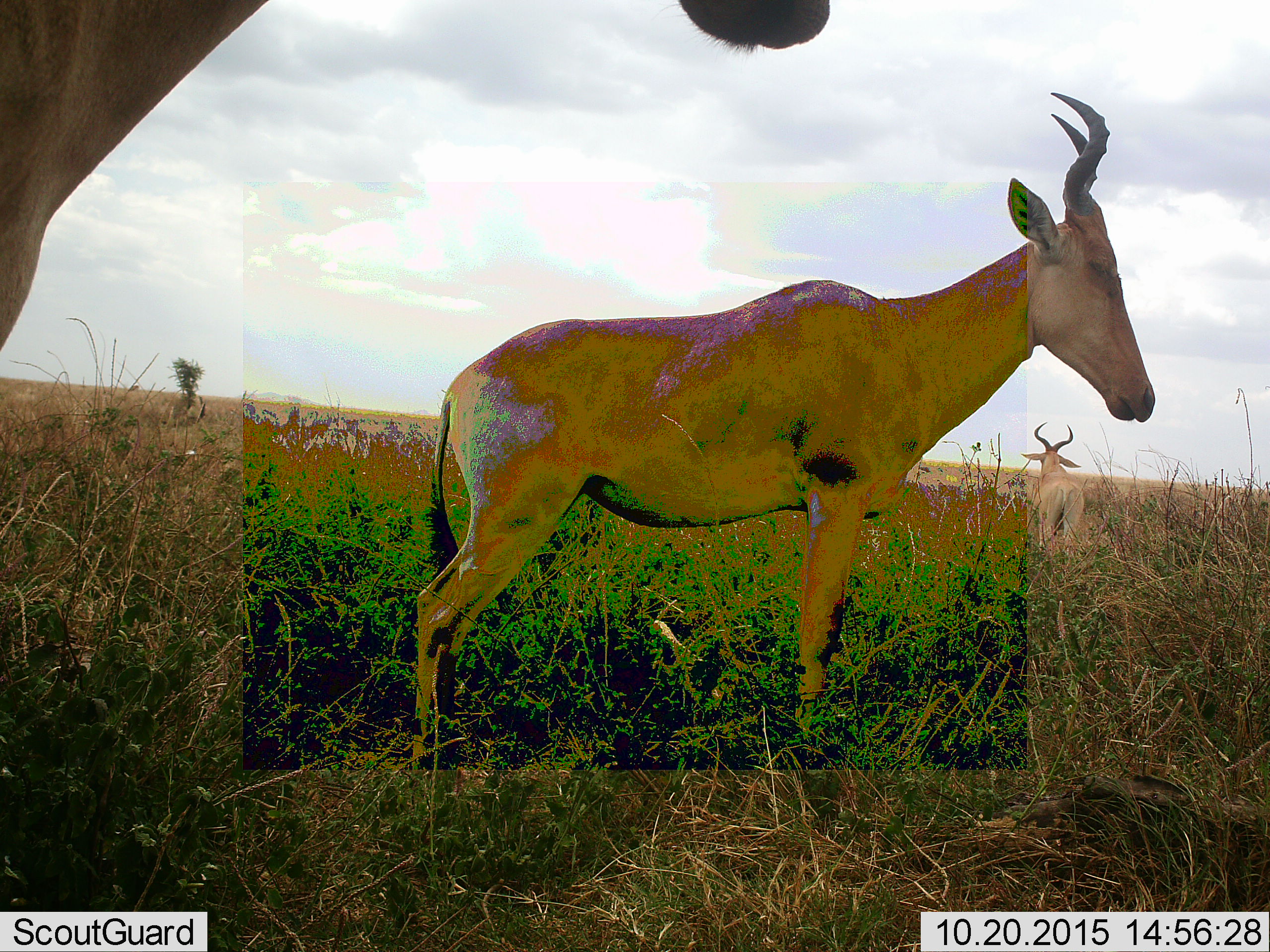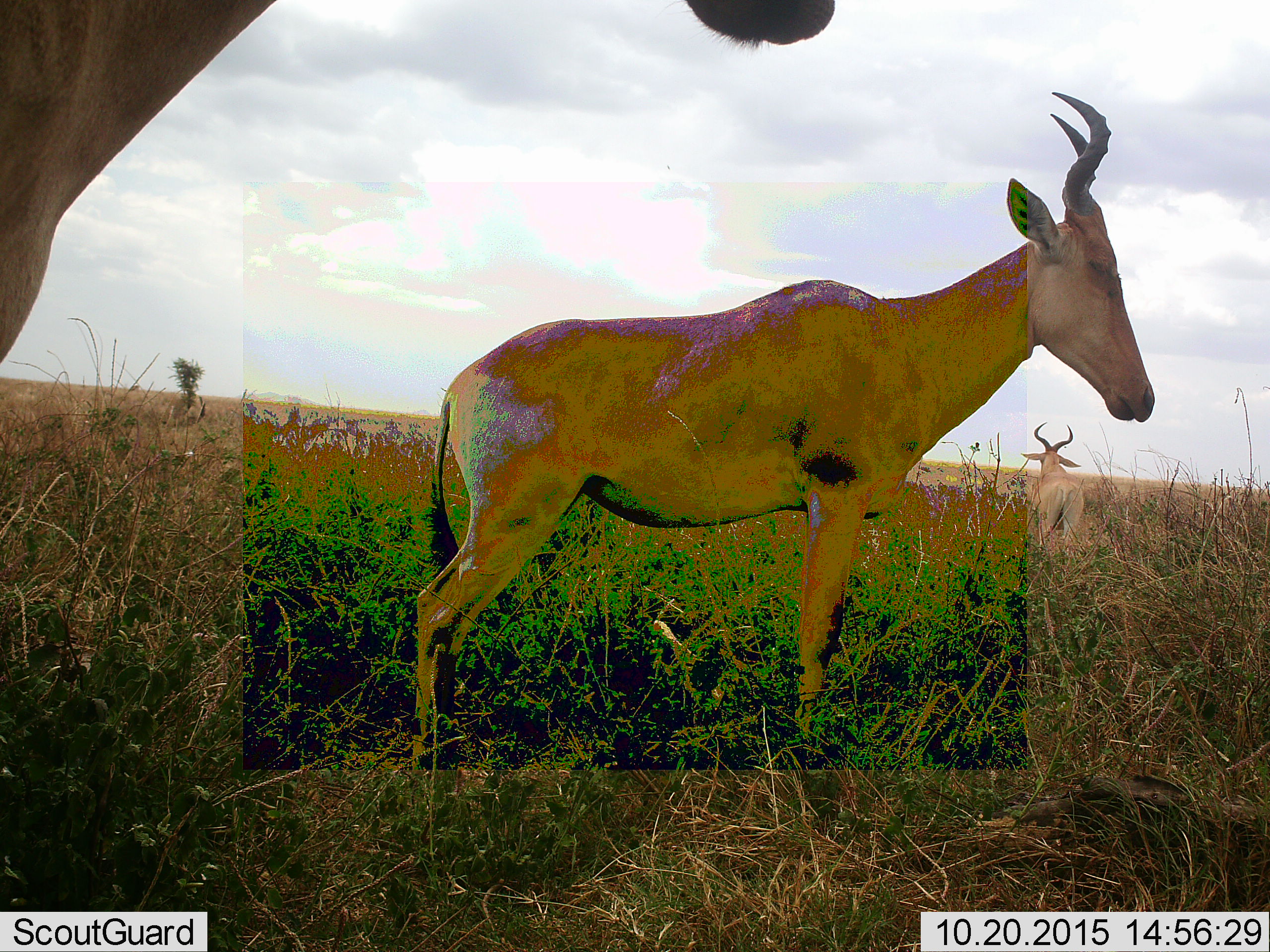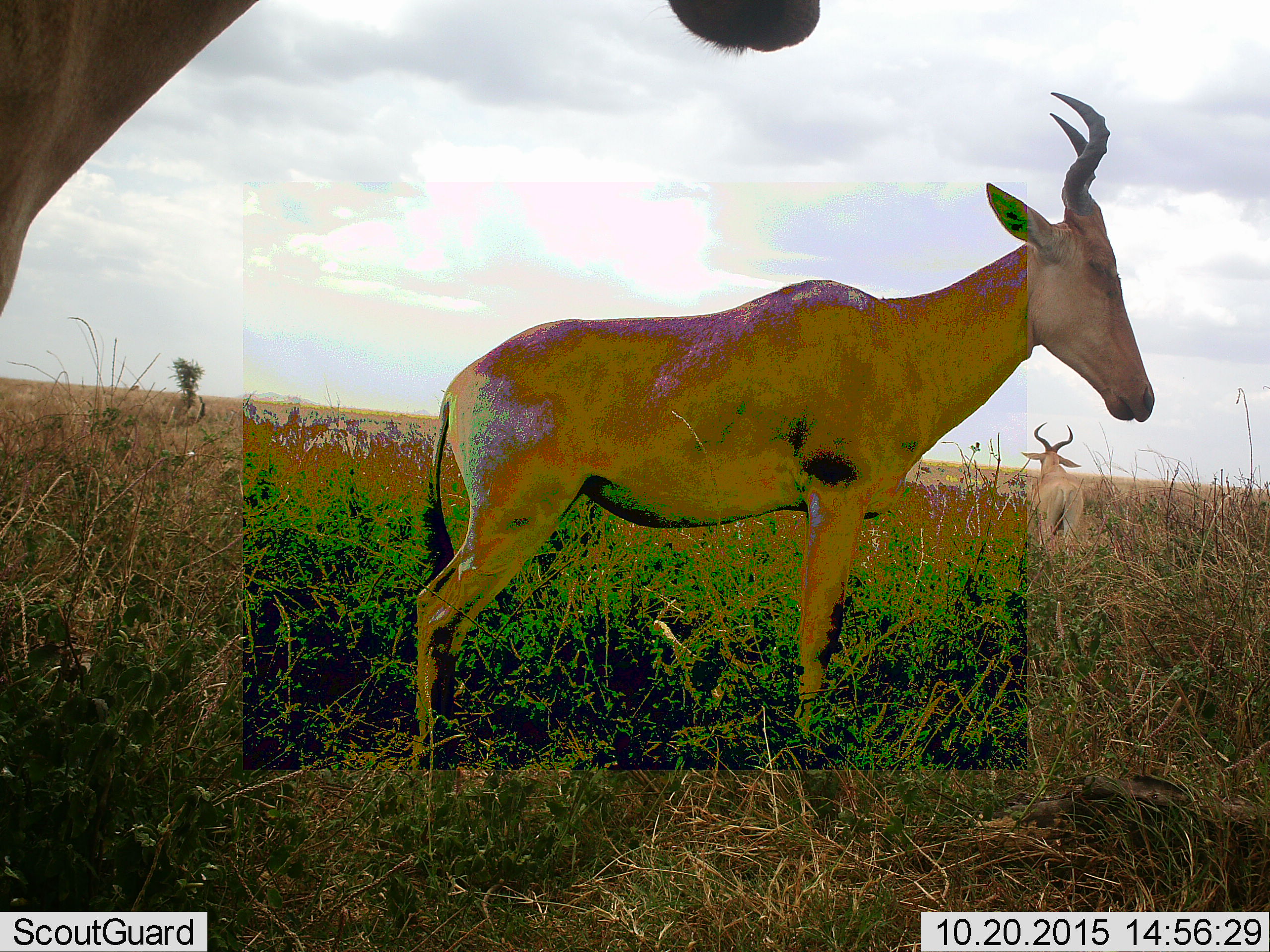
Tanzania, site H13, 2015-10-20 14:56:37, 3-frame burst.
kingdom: Animalia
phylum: Chordata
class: Mammalia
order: Artiodactyla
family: Bovidae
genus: Alcelaphus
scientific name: Alcelaphus buselaphus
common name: hartebeest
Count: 3.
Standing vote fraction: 100%.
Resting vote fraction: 12%.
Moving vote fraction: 0%.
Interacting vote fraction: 0%.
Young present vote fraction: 0%.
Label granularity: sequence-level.